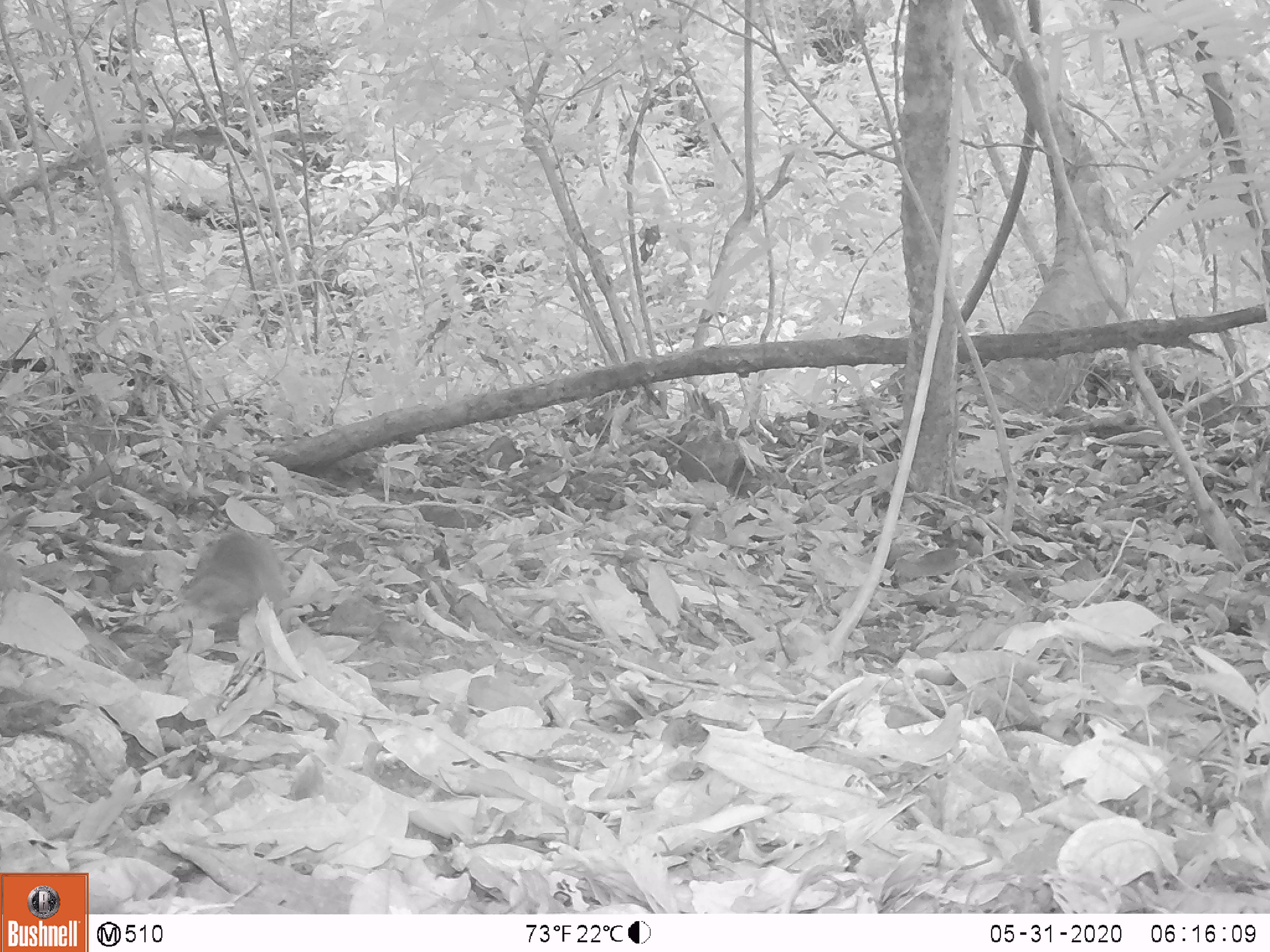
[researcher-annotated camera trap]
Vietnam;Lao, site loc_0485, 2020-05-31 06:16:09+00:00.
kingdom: Animalia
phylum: Chordata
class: Mammalia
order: Rodentia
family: Sciuridae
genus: Sciurus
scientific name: Sciurus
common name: squirrel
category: unidentified squirrel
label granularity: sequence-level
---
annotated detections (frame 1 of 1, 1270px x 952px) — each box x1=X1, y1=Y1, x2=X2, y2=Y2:
unidentified squirrel: x1=172, y1=530, x2=292, y2=625